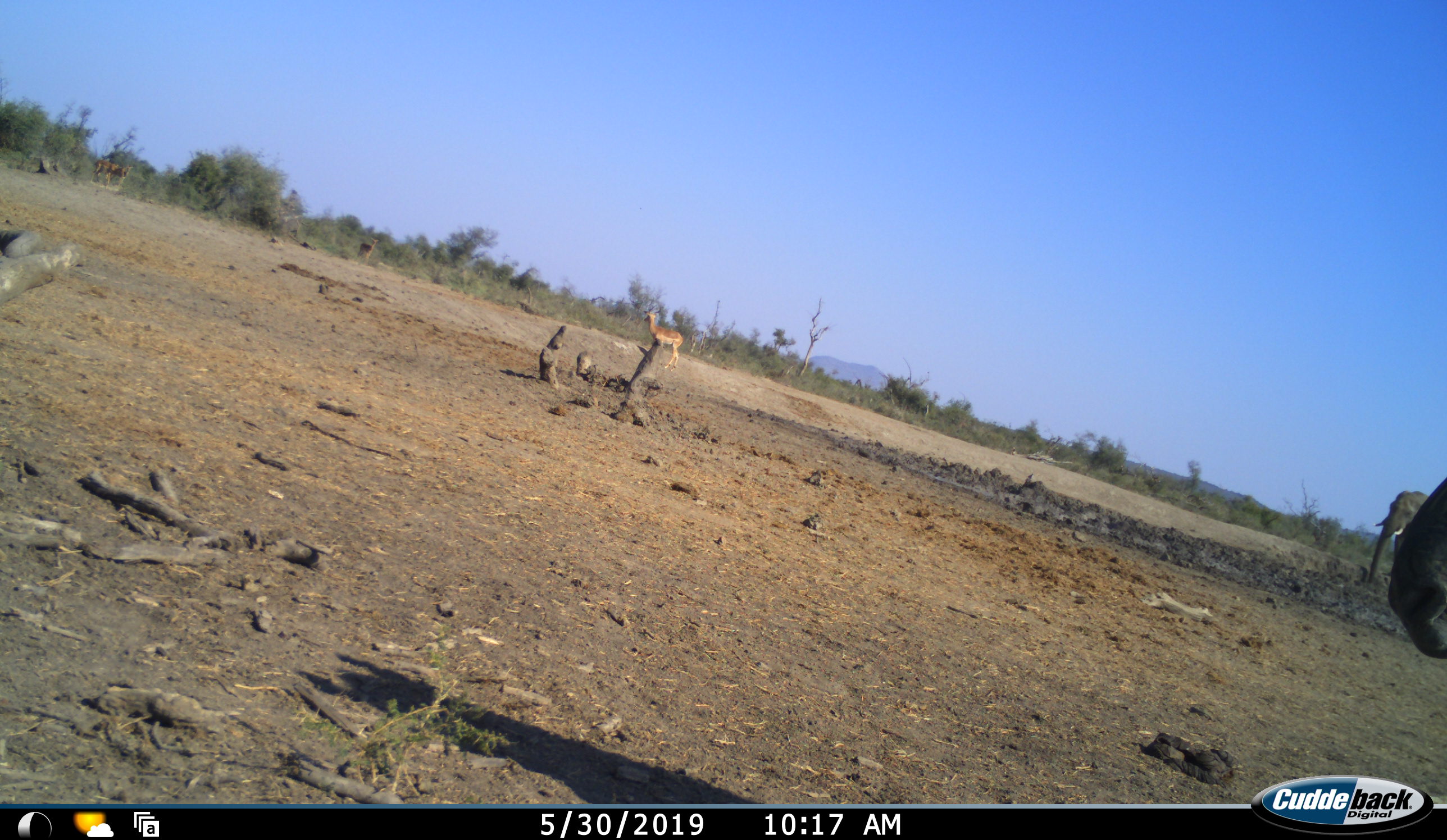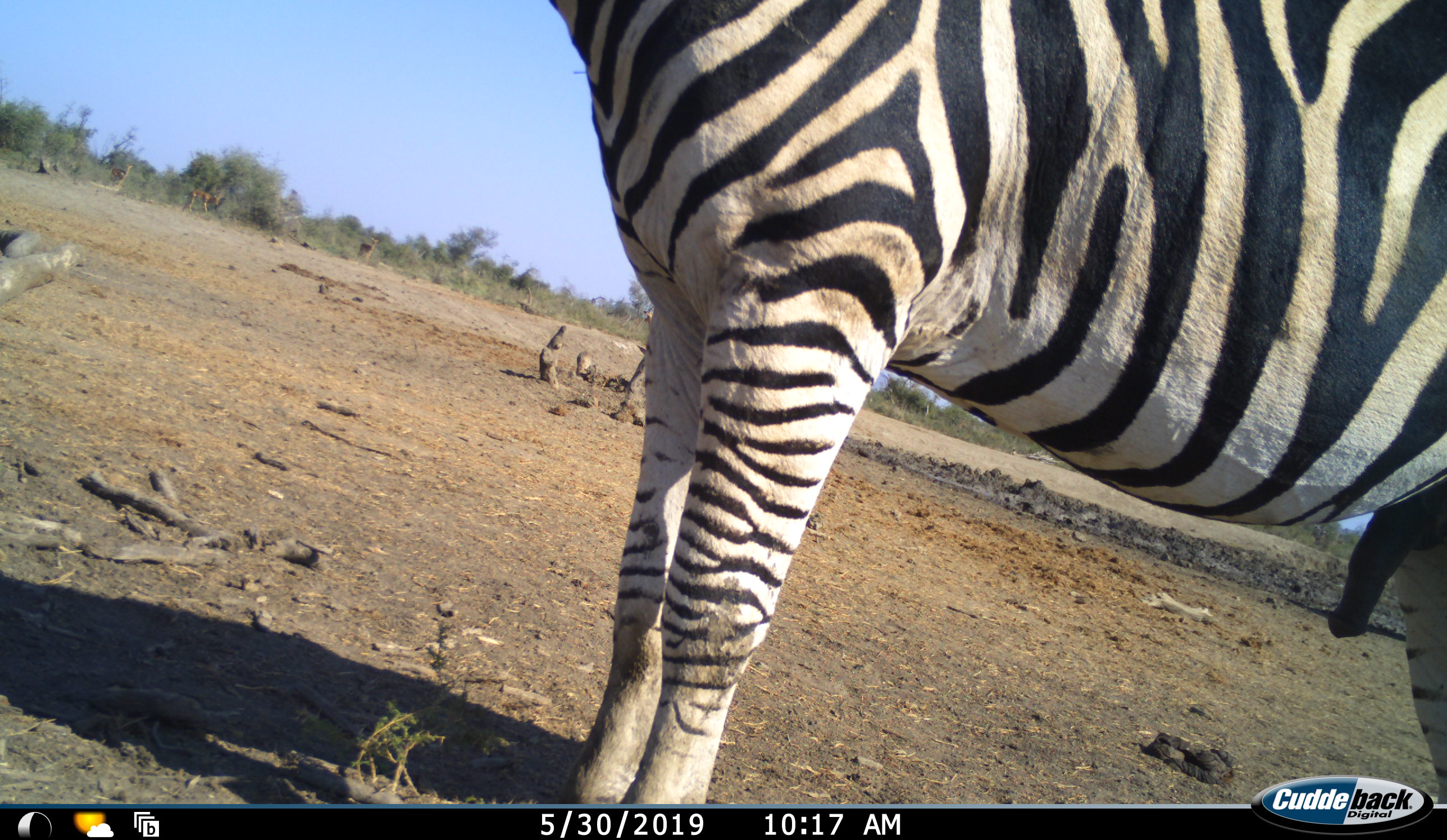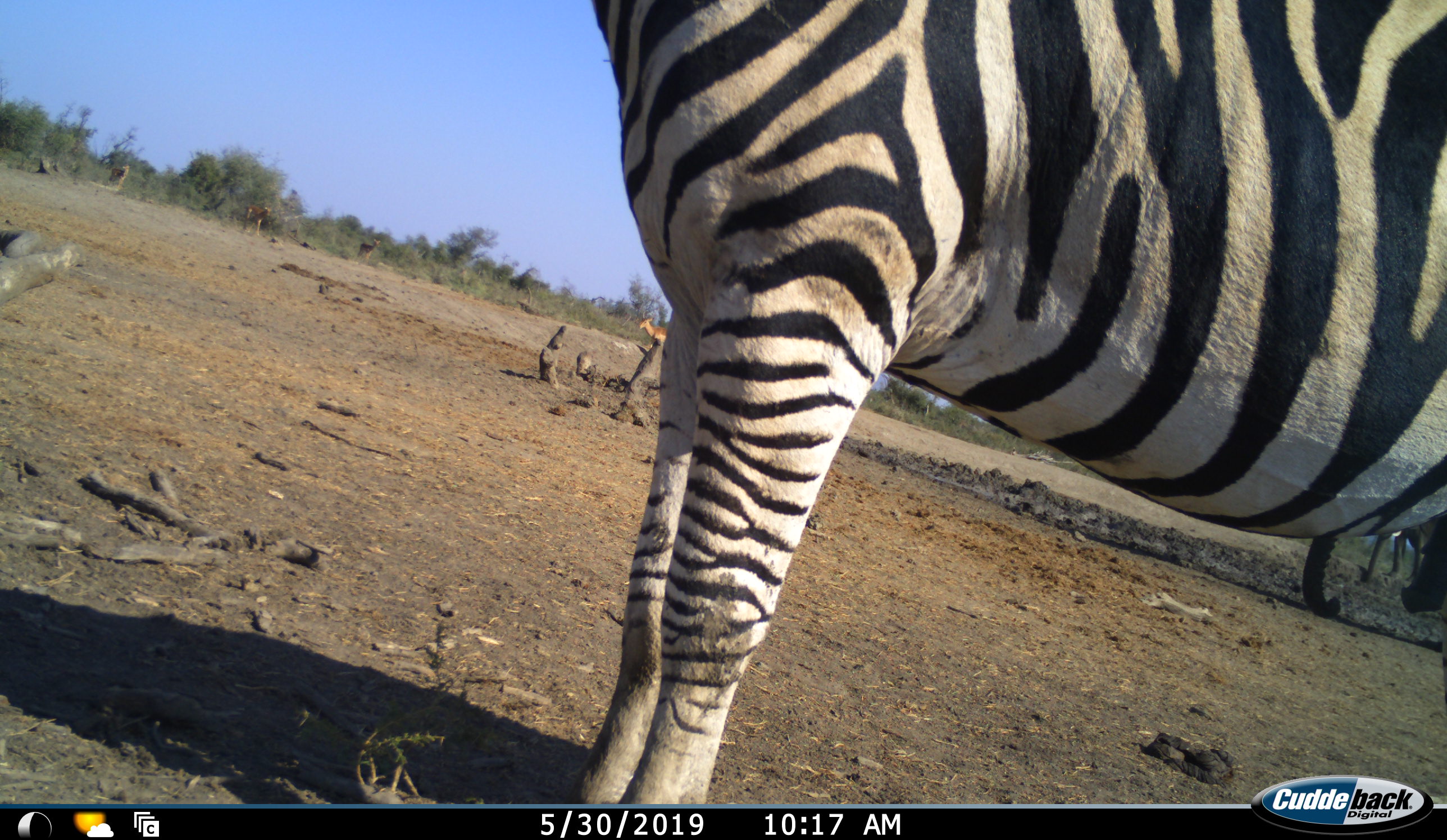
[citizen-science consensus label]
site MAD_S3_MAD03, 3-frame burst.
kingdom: Animalia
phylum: Chordata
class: Mammalia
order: Proboscidea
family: Elephantidae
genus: Loxodonta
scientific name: Loxodonta africana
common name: african bush elephant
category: elephant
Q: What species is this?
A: Elephant (african bush elephant) (Loxodonta africana).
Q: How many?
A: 1.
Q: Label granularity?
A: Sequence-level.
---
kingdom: Animalia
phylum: Chordata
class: Mammalia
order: Artiodactyla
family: Bovidae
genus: Aepyceros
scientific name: Aepyceros melampus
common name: impala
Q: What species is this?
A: Impala (Aepyceros melampus).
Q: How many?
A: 1.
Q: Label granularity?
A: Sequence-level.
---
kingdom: Animalia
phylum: Chordata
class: Mammalia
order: Perissodactyla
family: Equidae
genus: Equus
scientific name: Equus quagga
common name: plains zebra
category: zebraplains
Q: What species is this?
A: Zebraplains (plains zebra) (Equus quagga).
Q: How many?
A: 1.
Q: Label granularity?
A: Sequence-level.